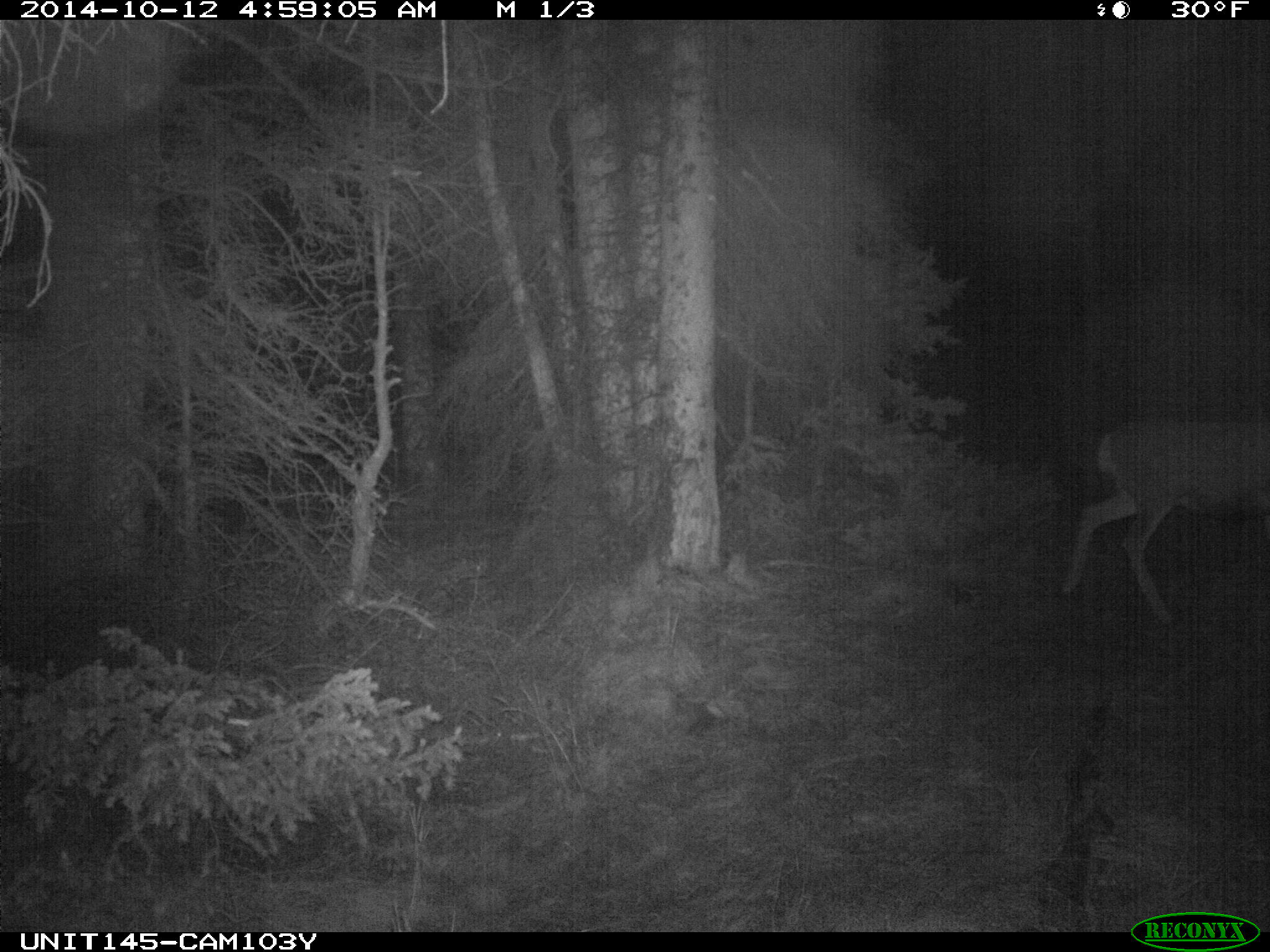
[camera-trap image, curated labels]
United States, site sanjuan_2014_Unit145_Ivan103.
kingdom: Animalia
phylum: Chordata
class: Mammalia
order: Artiodactyla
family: Cervidae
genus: Odocoileus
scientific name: Odocoileus hemionus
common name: mule deer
Odocoileus hemionus (mule deer).